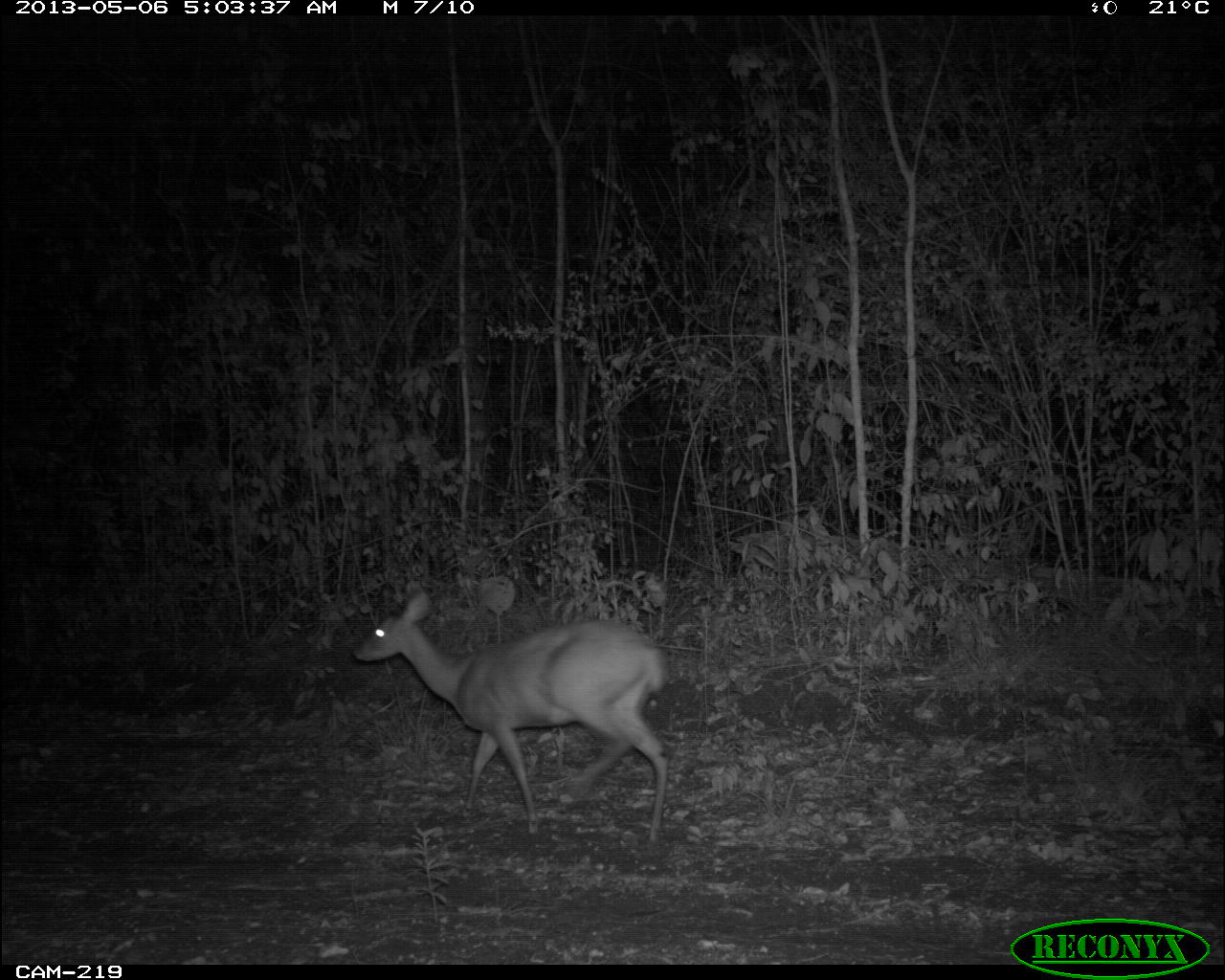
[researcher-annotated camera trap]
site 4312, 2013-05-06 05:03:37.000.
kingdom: Animalia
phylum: Chordata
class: Mammalia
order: Artiodactyla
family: Cervidae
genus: Mazama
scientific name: Mazama temama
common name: central american red brocket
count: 1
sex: female